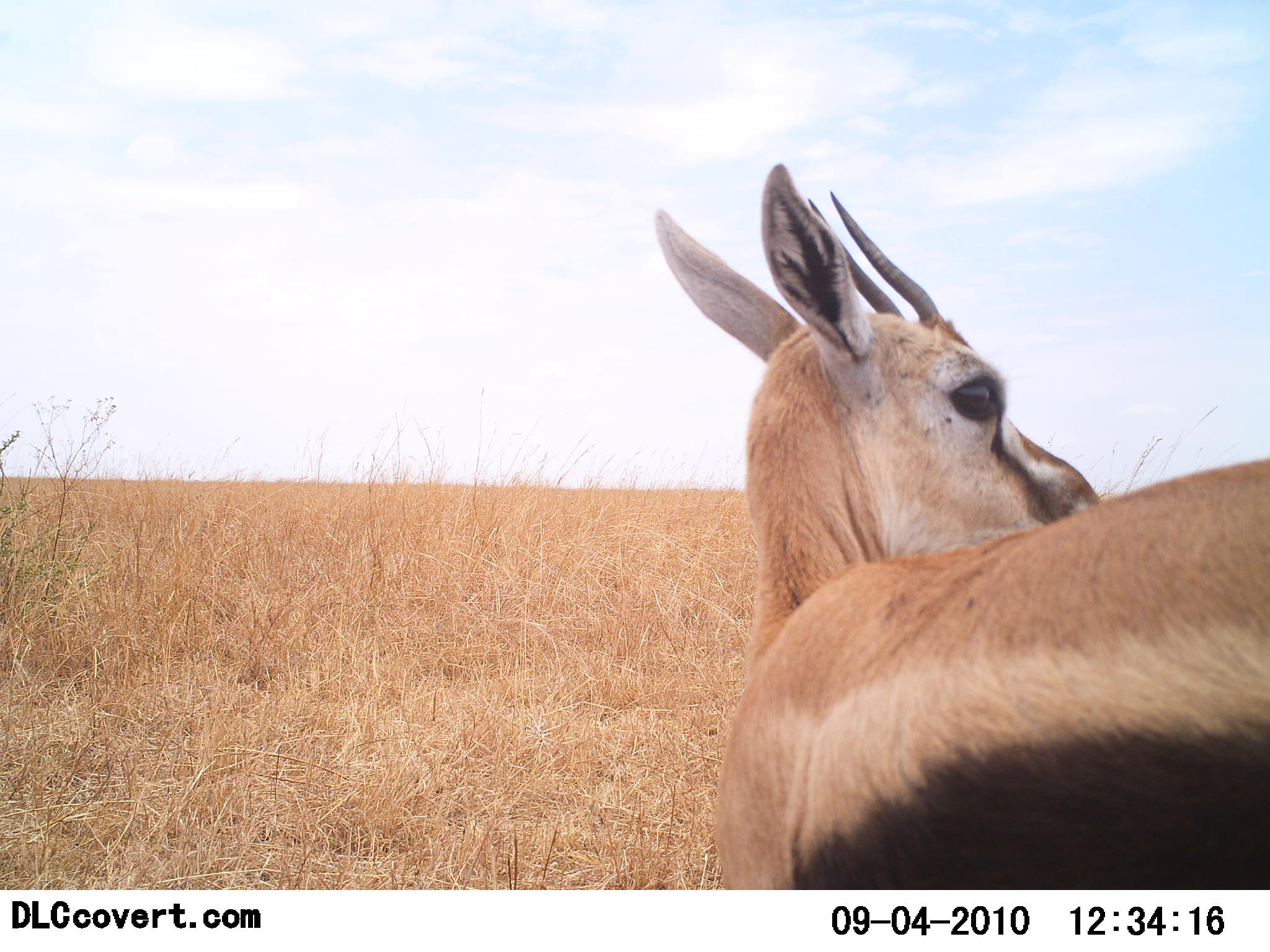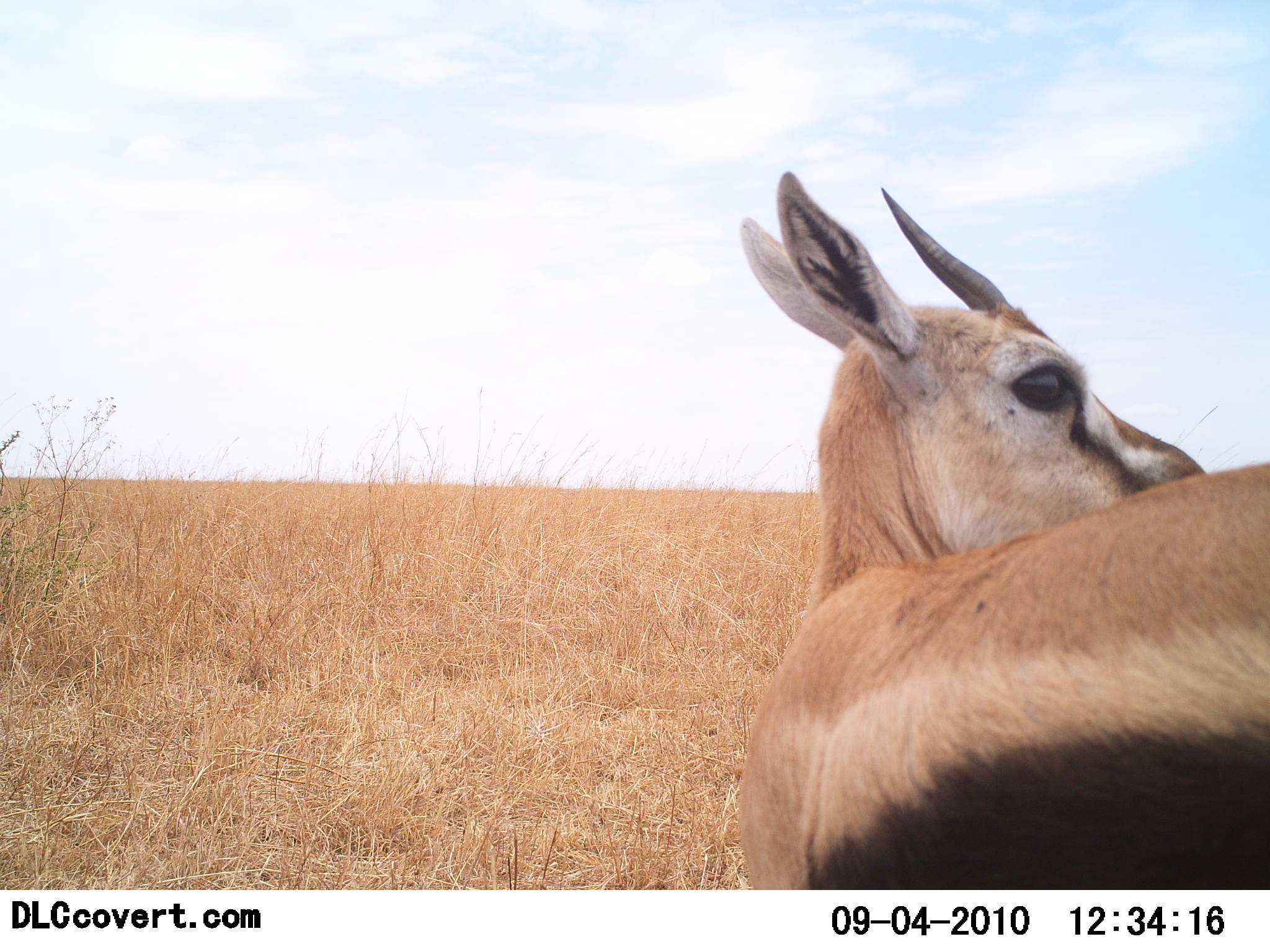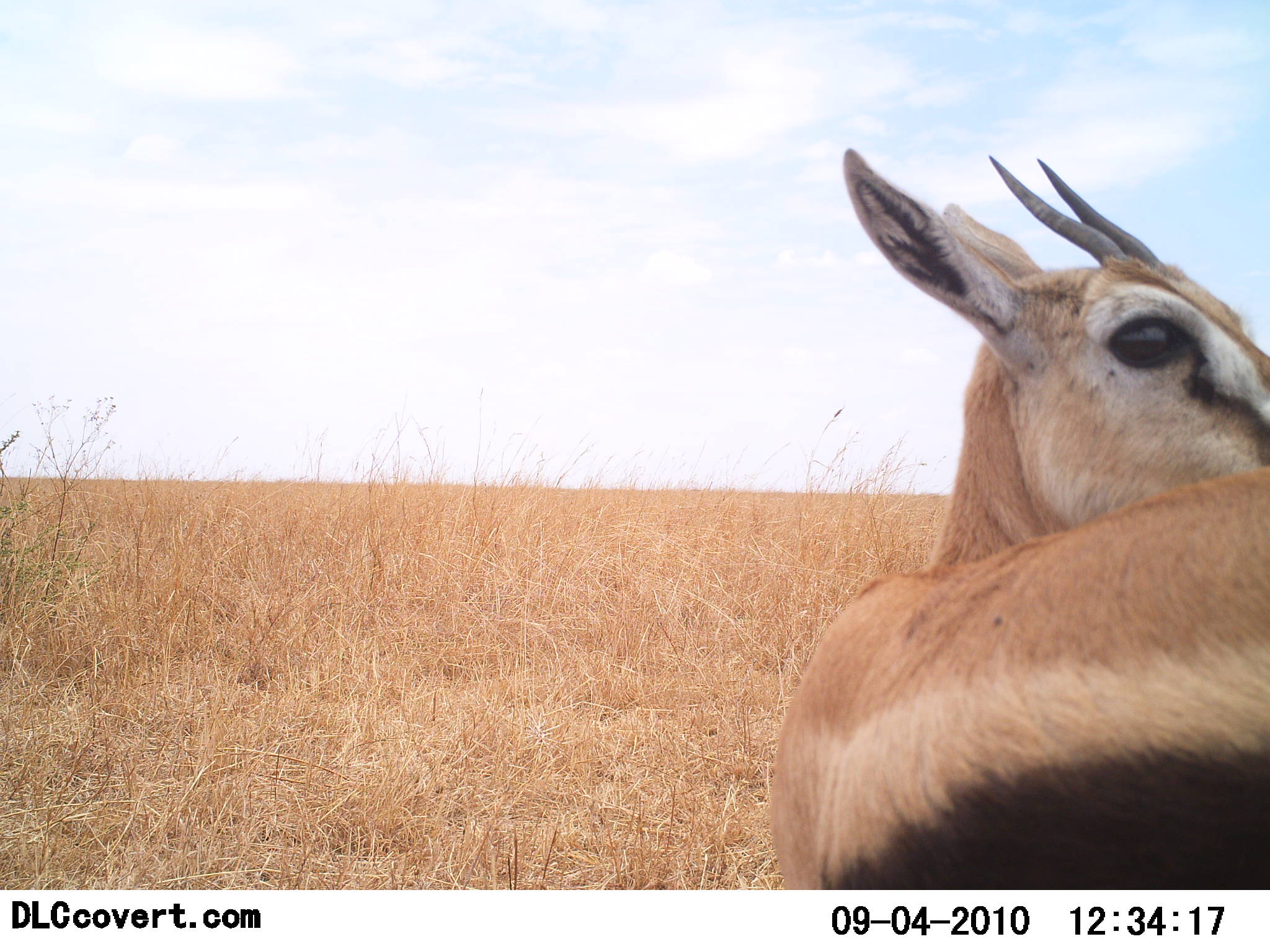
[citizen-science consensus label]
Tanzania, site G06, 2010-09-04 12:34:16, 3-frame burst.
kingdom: Animalia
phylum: Chordata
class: Mammalia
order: Artiodactyla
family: Bovidae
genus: Eudorcas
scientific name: Eudorcas thomsonii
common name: thomson's gazelle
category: gazellethomsons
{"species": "gazellethomsons (thomson's gazelle) (Eudorcas thomsonii)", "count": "1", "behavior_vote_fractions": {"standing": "68%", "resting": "11%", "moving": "16%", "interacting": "5%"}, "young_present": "0%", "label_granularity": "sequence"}